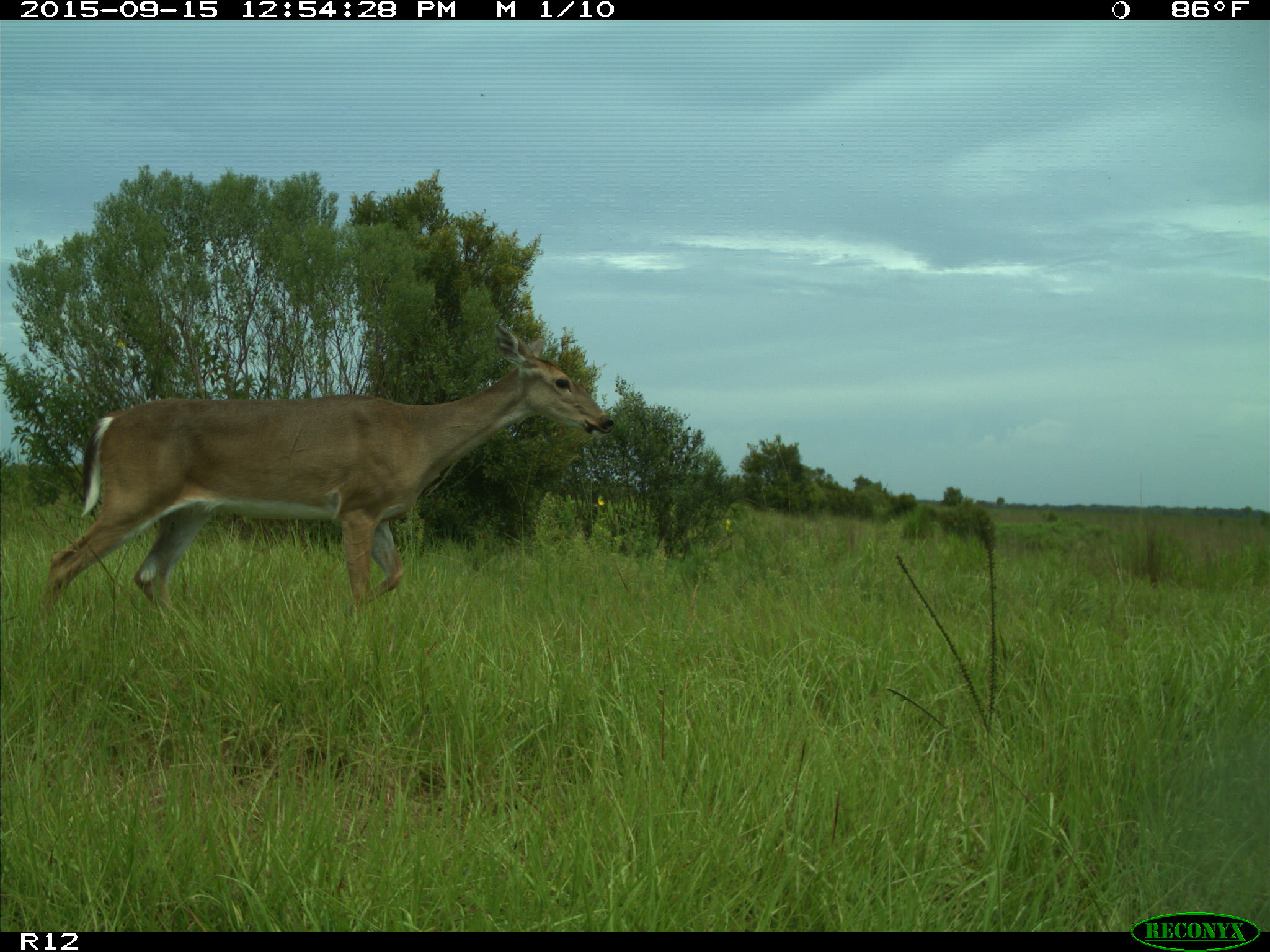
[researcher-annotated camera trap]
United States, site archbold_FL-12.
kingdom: Animalia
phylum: Chordata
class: Mammalia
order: Artiodactyla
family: Cervidae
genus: Odocoileus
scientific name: Odocoileus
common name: deer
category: unidentified deer